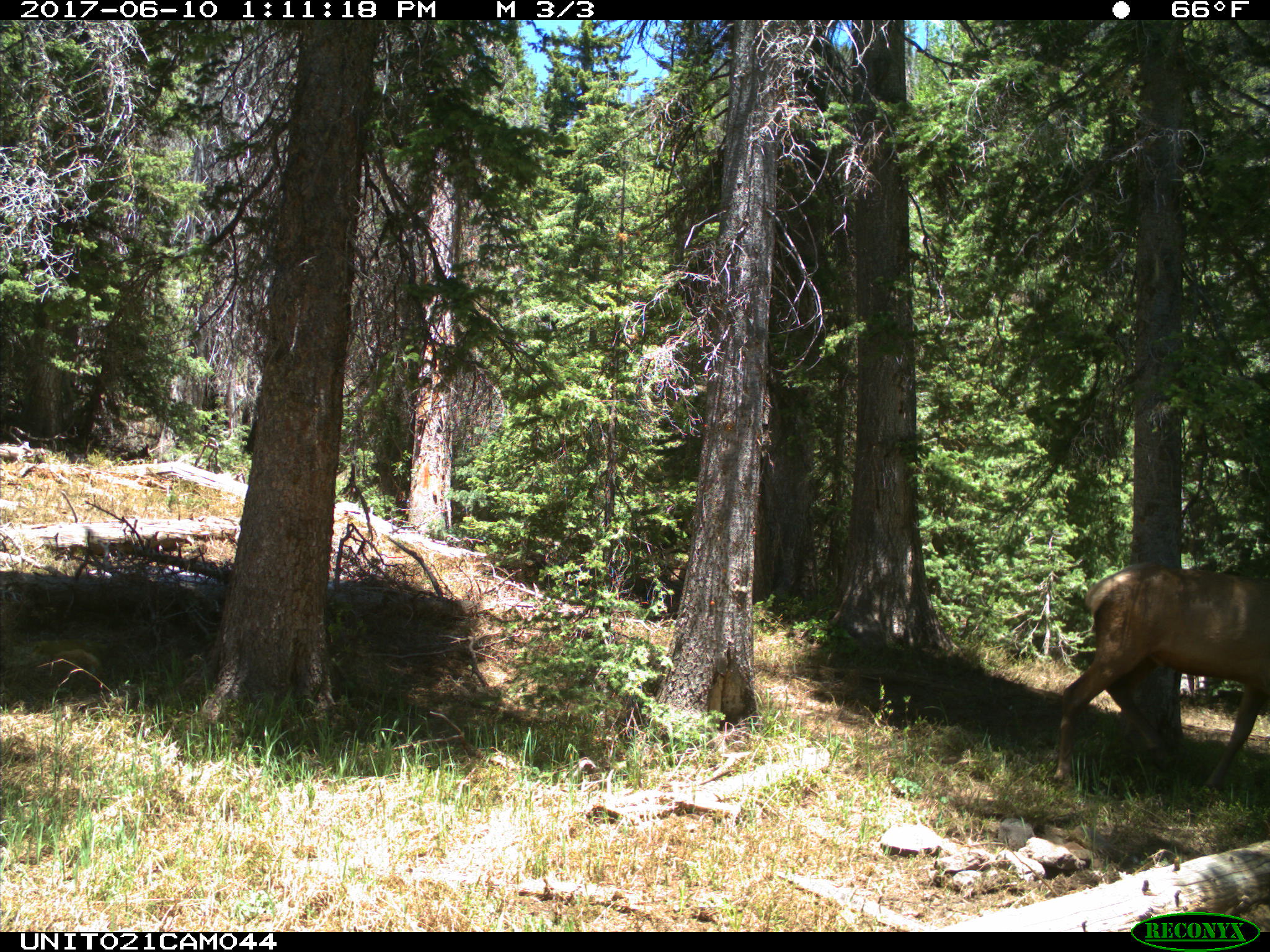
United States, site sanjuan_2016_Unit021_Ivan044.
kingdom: Animalia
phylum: Chordata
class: Mammalia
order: Artiodactyla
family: Cervidae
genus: Cervus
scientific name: Cervus elaphus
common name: red deer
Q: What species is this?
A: Cervus elaphus (red deer).